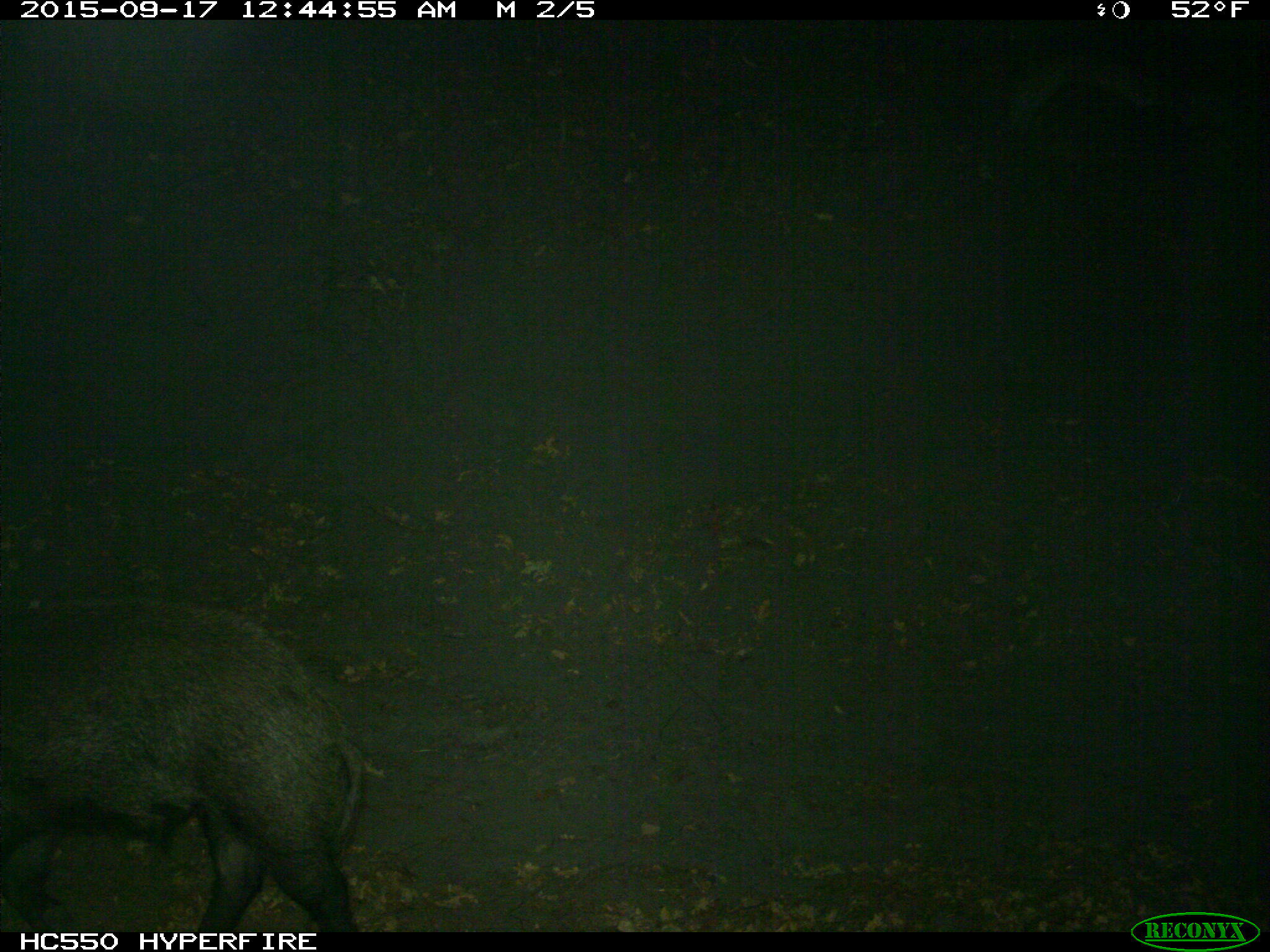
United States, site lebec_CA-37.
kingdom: Animalia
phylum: Chordata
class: Mammalia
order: Artiodactyla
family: Suidae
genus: Sus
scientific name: Sus scrofa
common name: wild boar